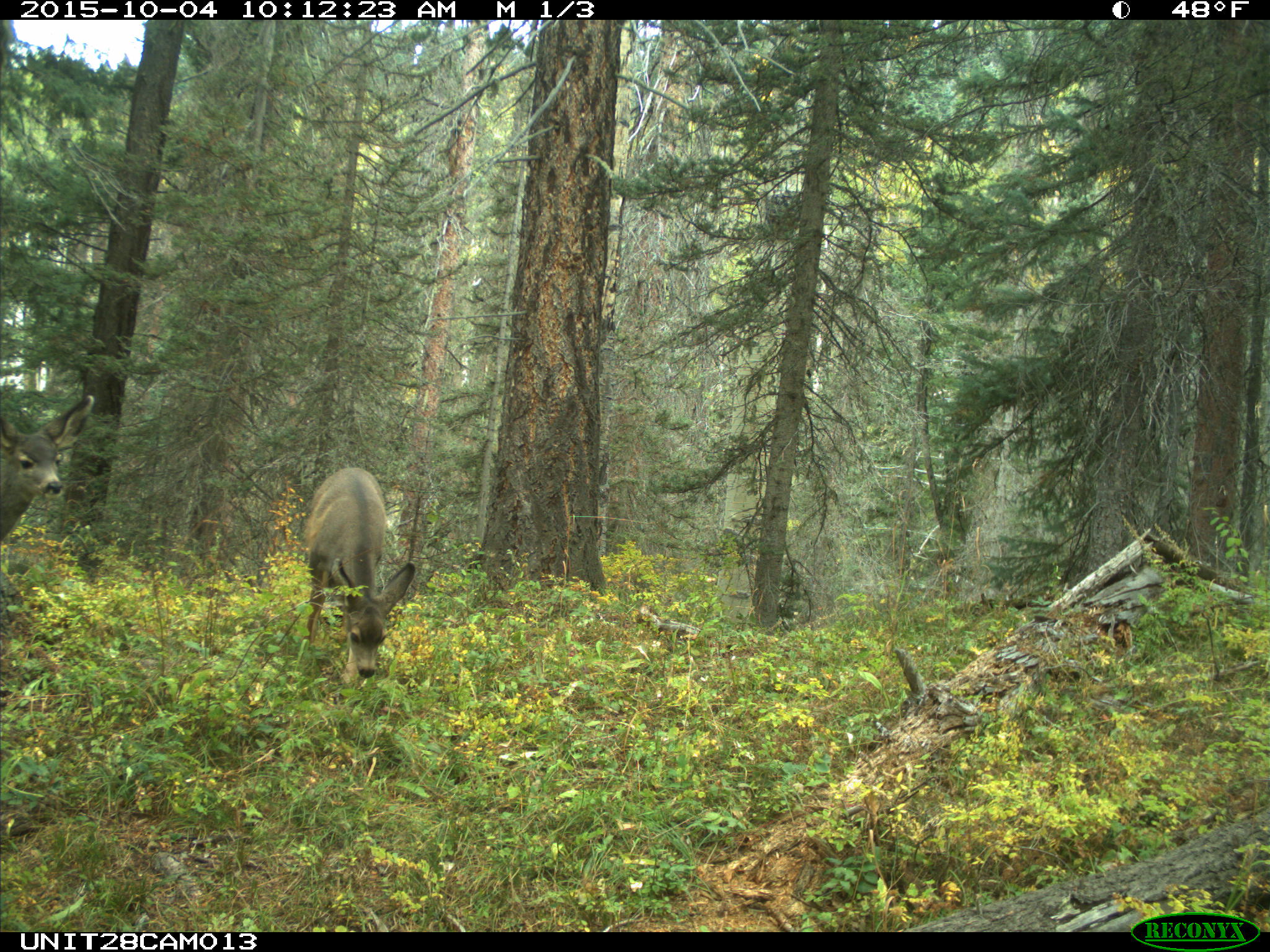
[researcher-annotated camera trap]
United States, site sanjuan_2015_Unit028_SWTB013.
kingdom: Animalia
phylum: Chordata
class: Mammalia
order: Artiodactyla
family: Cervidae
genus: Odocoileus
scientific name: Odocoileus hemionus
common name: mule deer